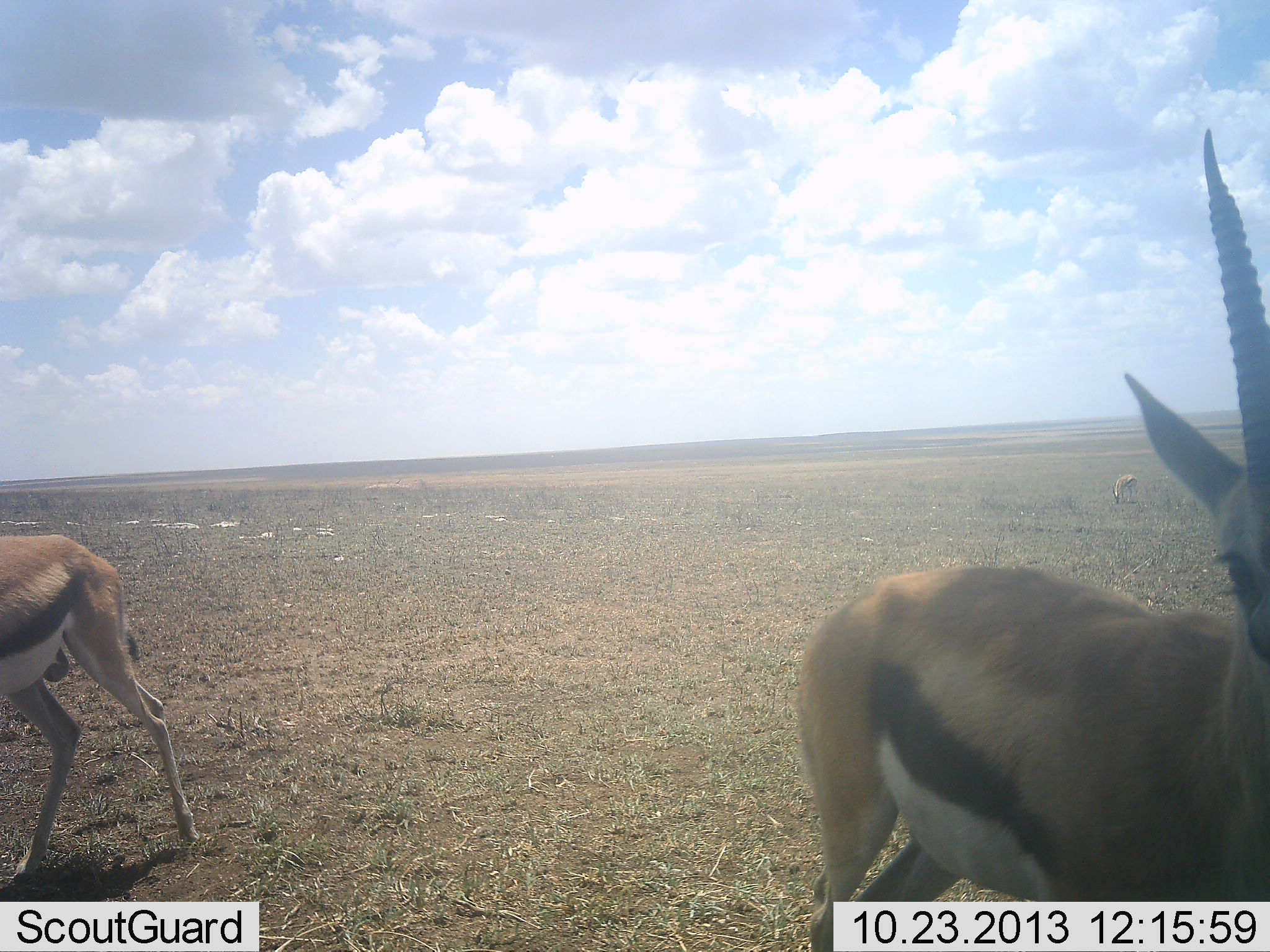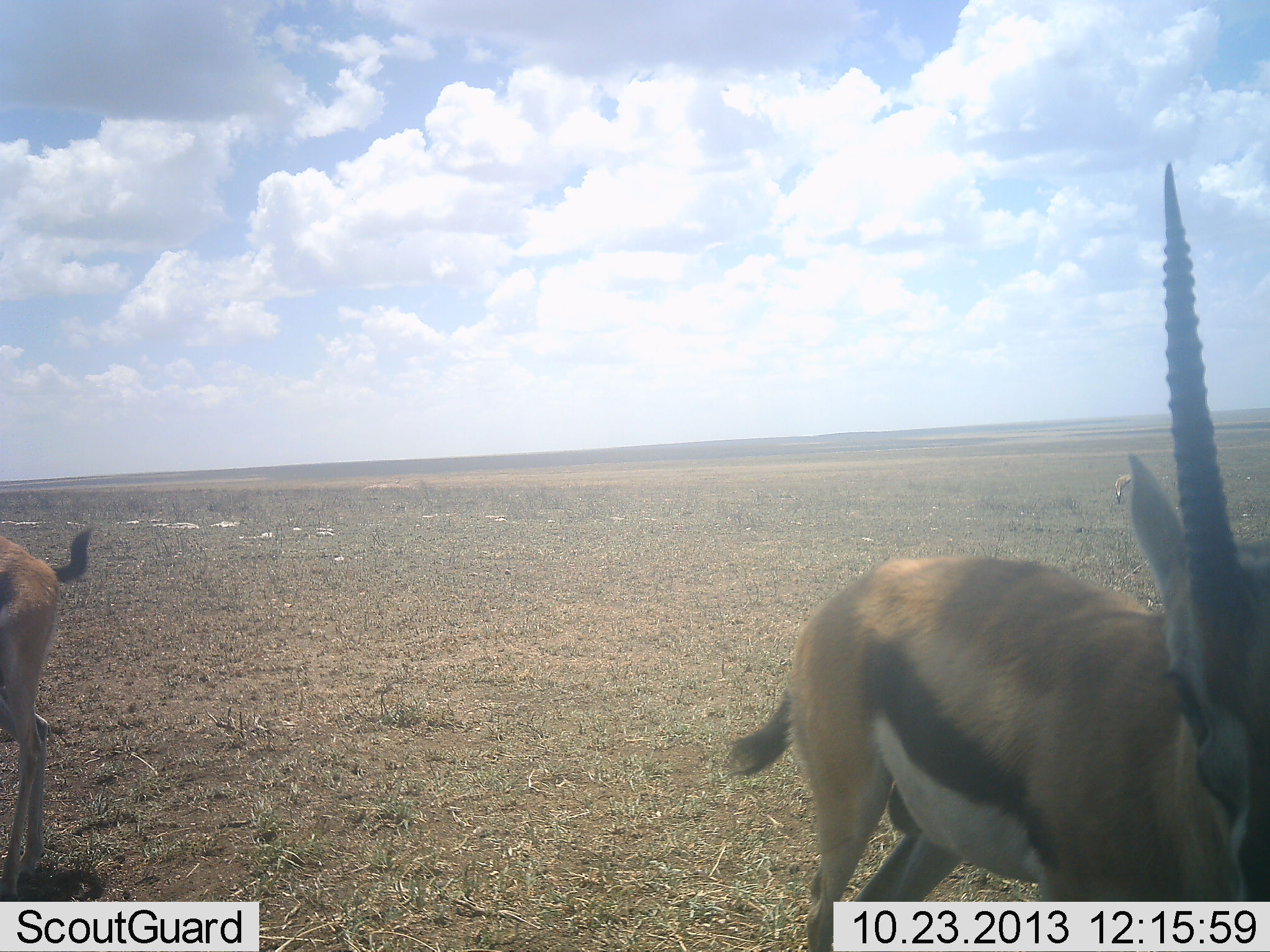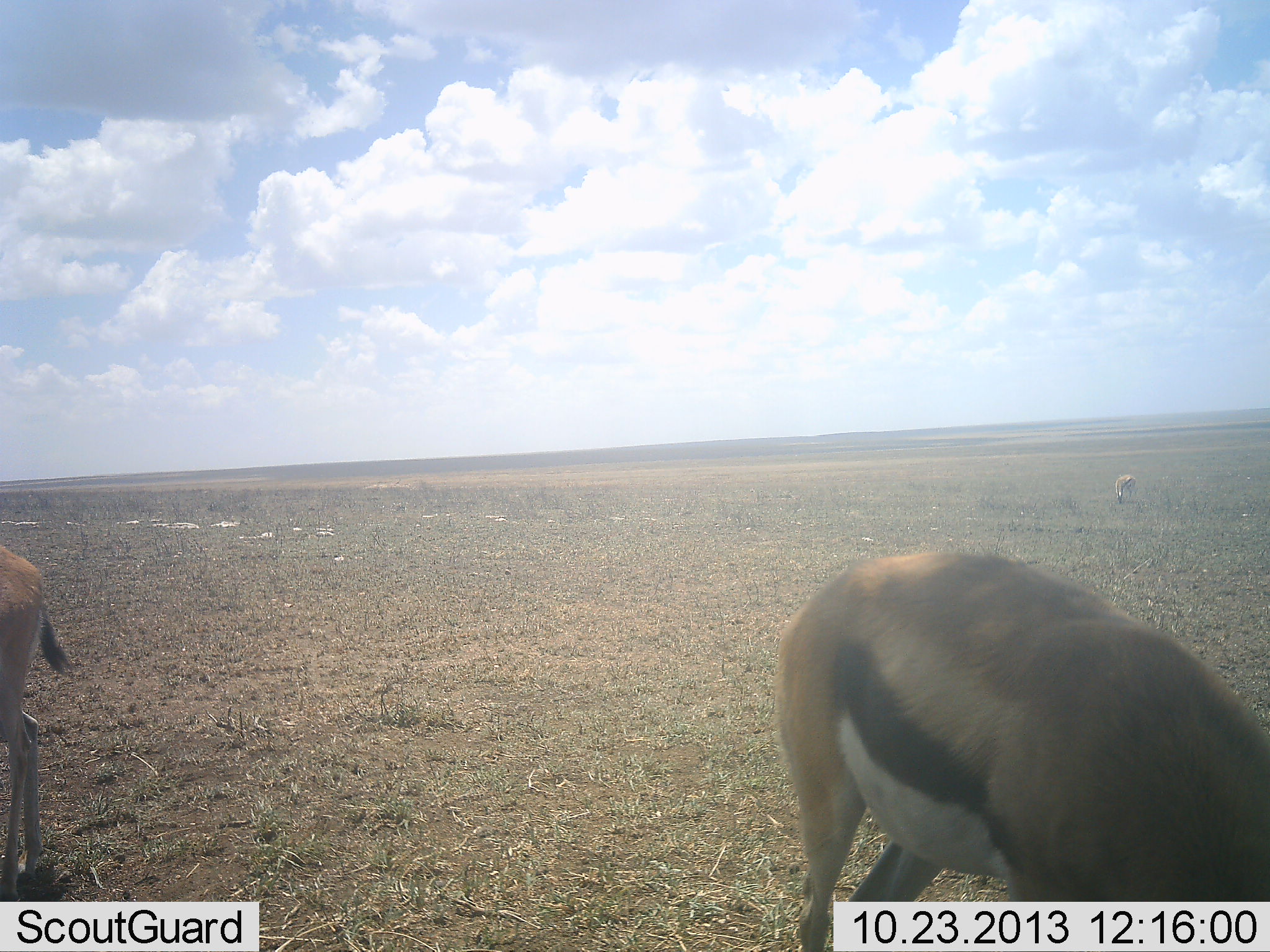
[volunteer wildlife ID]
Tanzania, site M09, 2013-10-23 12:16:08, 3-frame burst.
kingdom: Animalia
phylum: Chordata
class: Mammalia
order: Artiodactyla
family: Bovidae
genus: Eudorcas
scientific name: Eudorcas thomsonii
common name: thomson's gazelle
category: gazellethomsons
Gazellethomsons (thomson's gazelle) (Eudorcas thomsonii), count 2. Behavior (volunteer vote fractions): standing 57%, resting 0%, moving 60%, interacting 0%. Young present (vote fraction): 0%. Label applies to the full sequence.